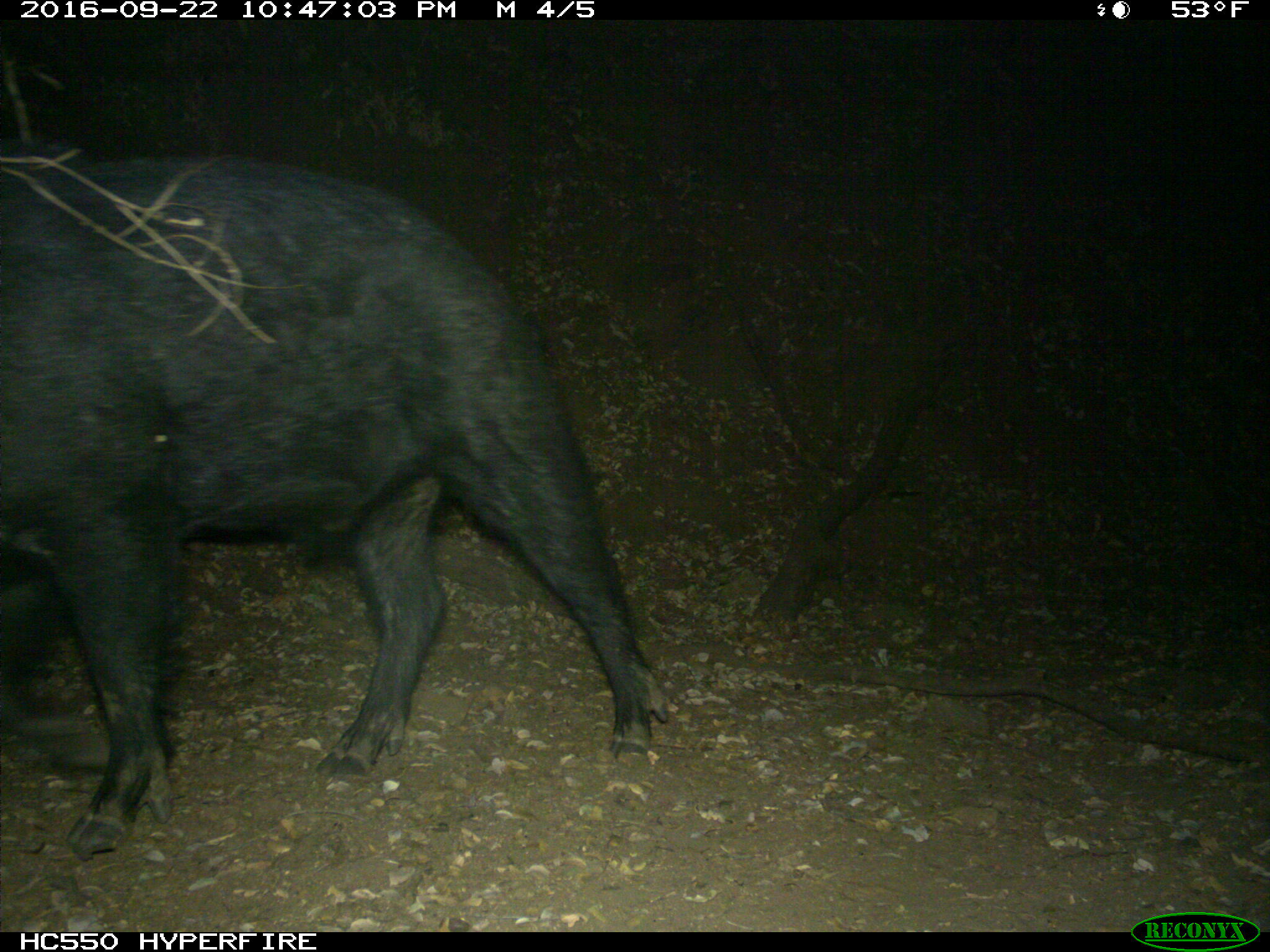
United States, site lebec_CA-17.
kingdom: Animalia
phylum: Chordata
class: Mammalia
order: Artiodactyla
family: Suidae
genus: Sus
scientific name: Sus scrofa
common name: wild boar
Sus scrofa (wild boar).